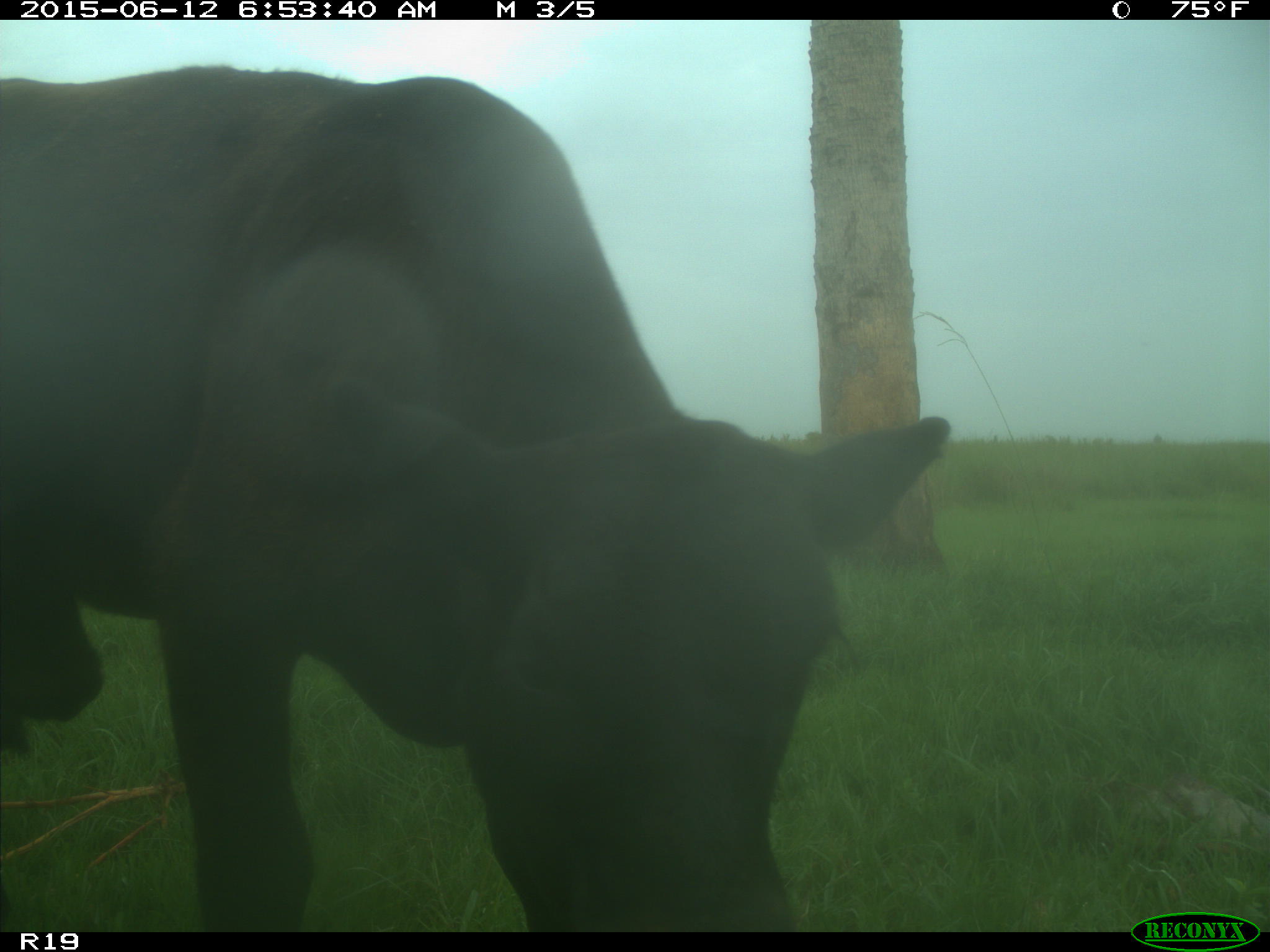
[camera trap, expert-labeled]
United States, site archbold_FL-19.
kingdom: Animalia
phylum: Chordata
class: Mammalia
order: Artiodactyla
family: Bovidae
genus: Bos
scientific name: Bos taurus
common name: domestic cow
Bos taurus (domestic cow).